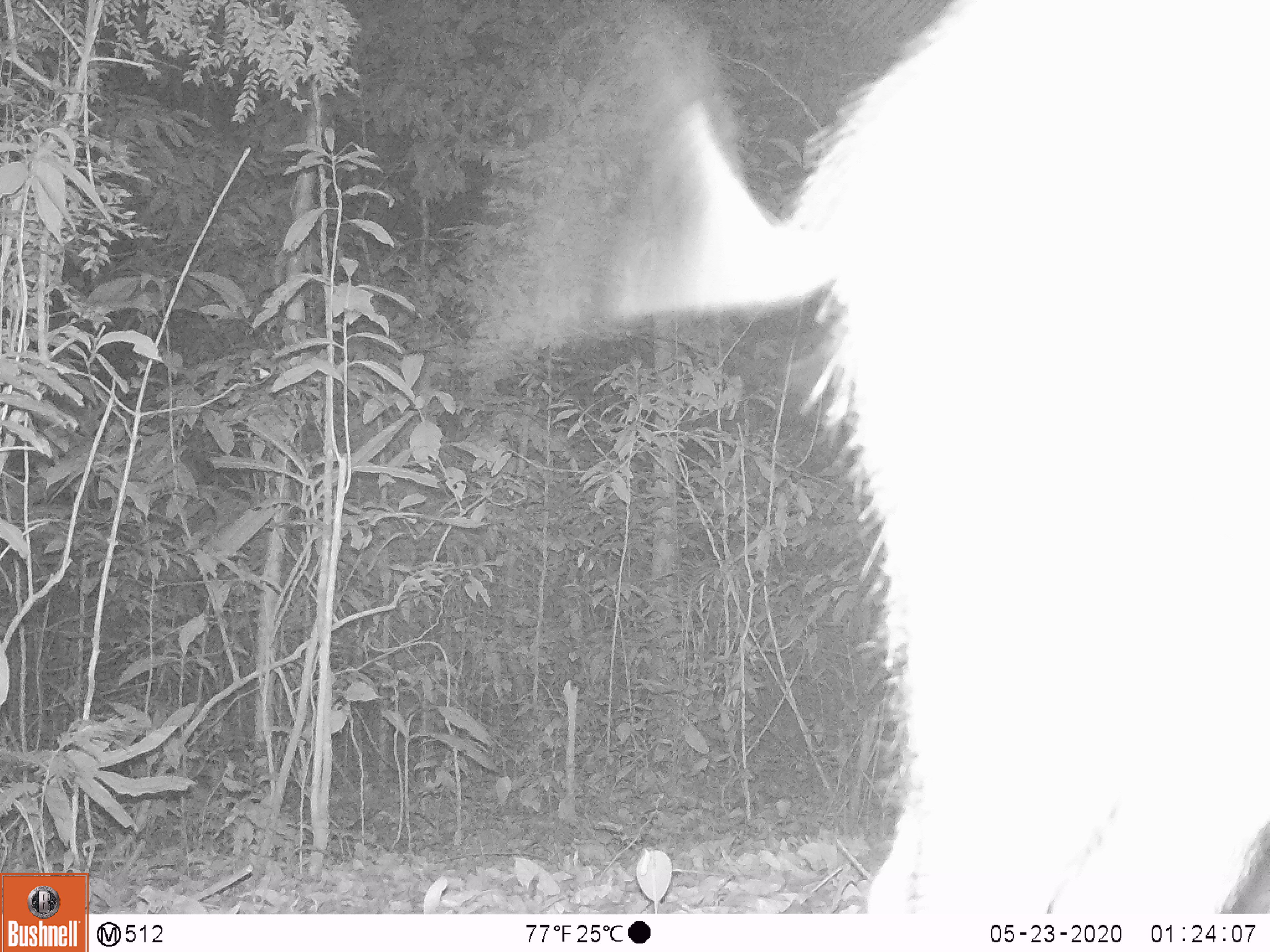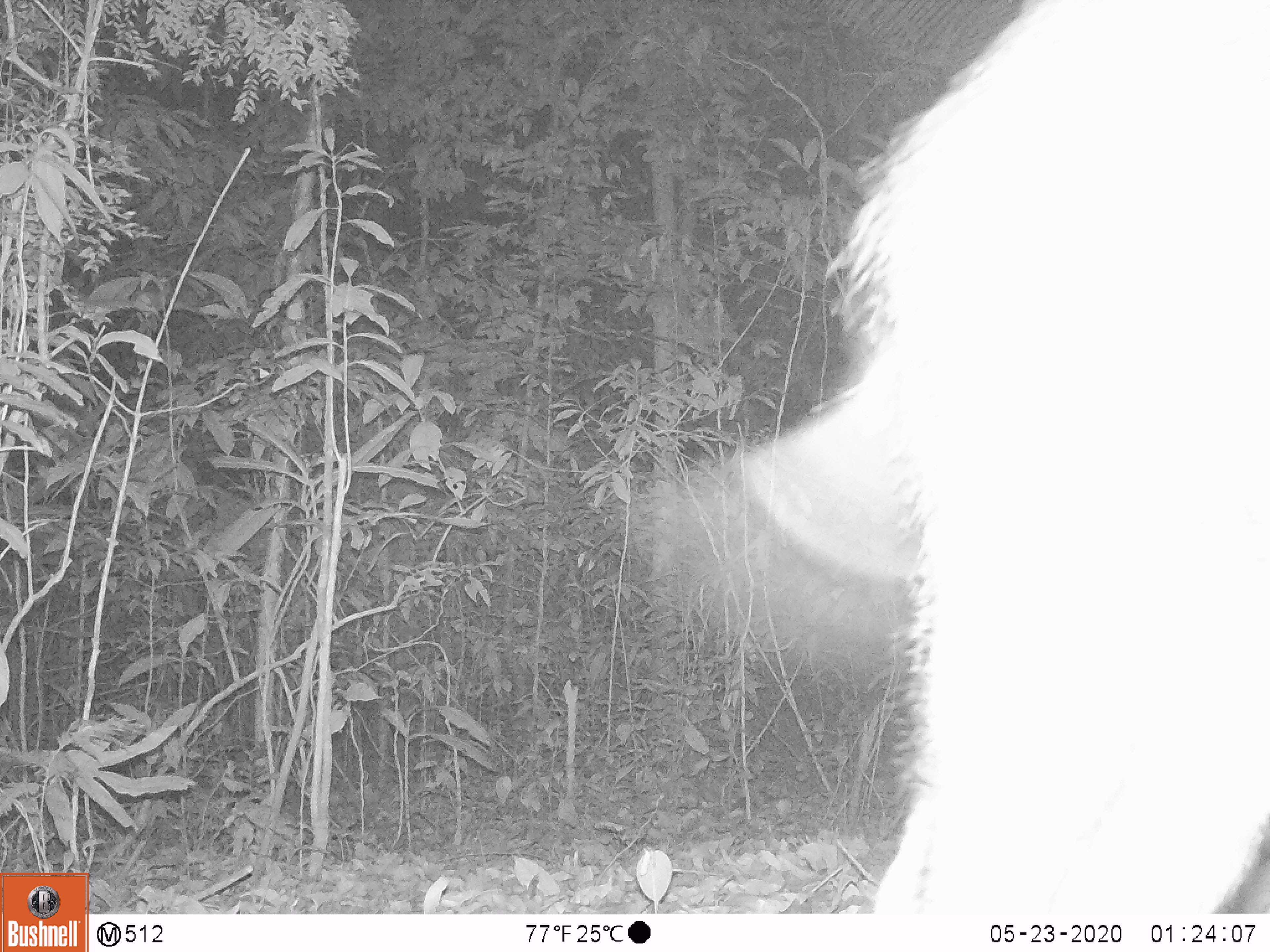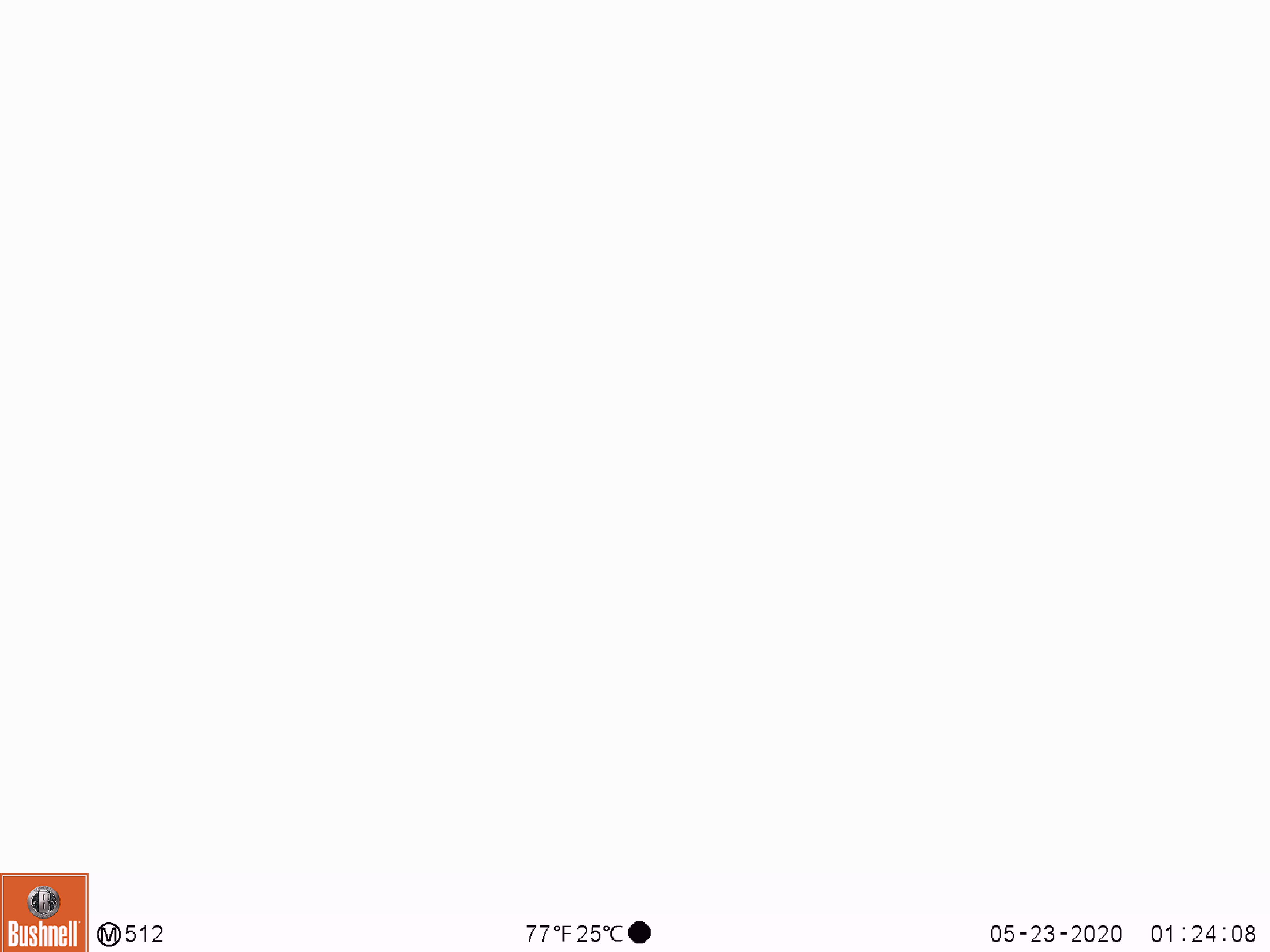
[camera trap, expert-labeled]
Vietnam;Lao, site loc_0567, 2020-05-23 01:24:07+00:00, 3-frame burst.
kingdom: Animalia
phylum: Chordata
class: Mammalia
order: Artiodactyla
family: Suidae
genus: Sus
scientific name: Sus scrofa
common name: eurasian wild pig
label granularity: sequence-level